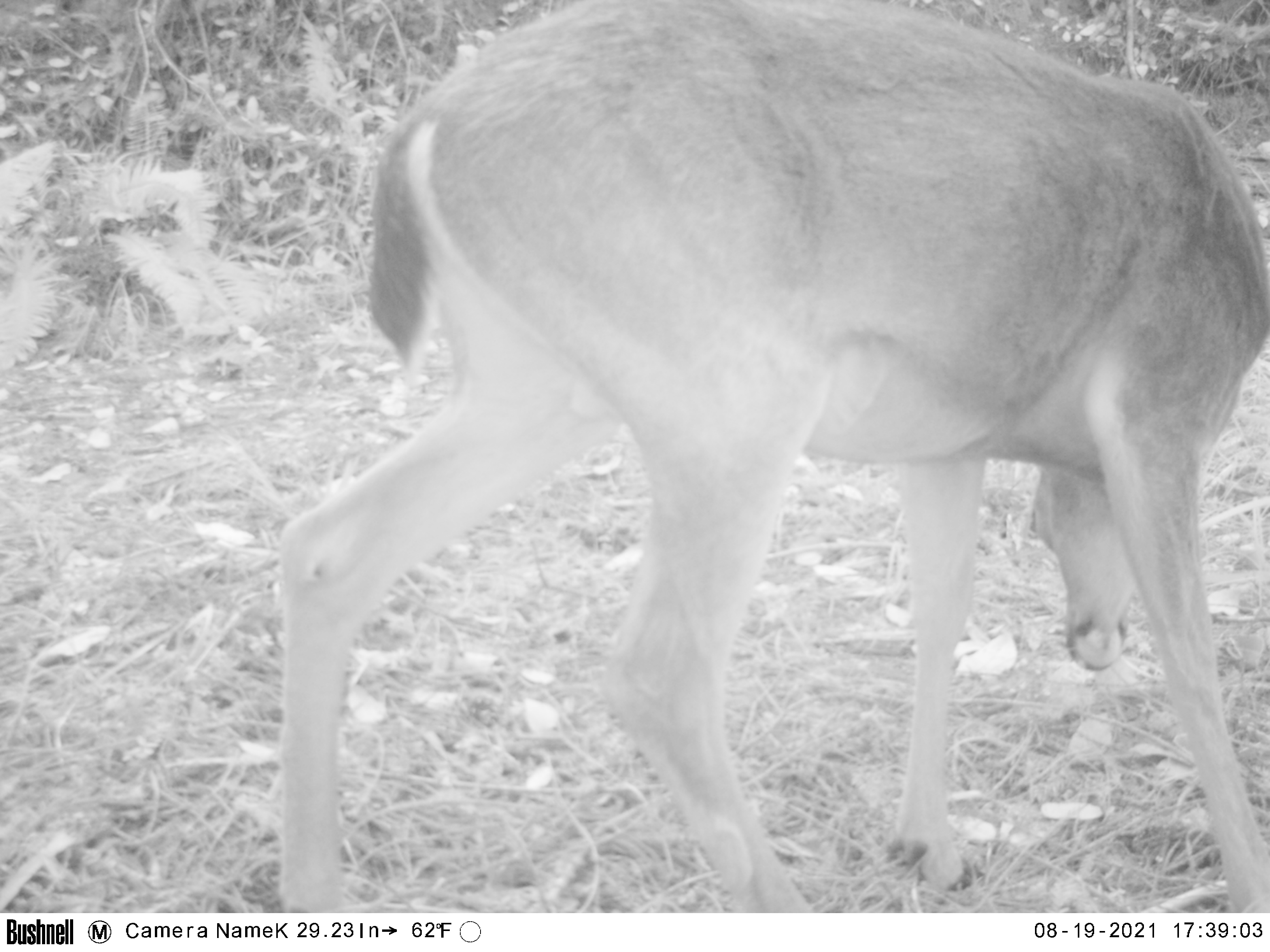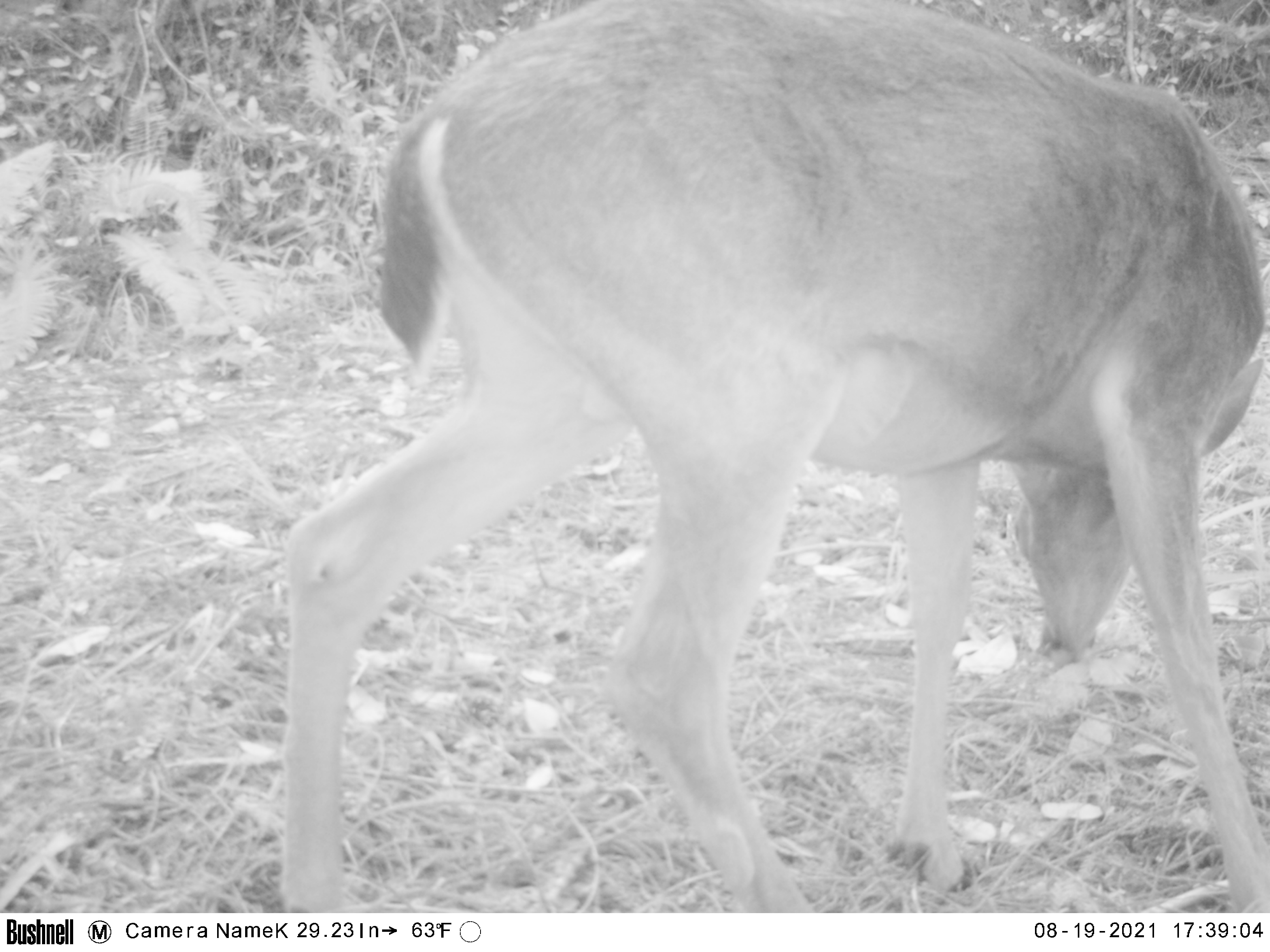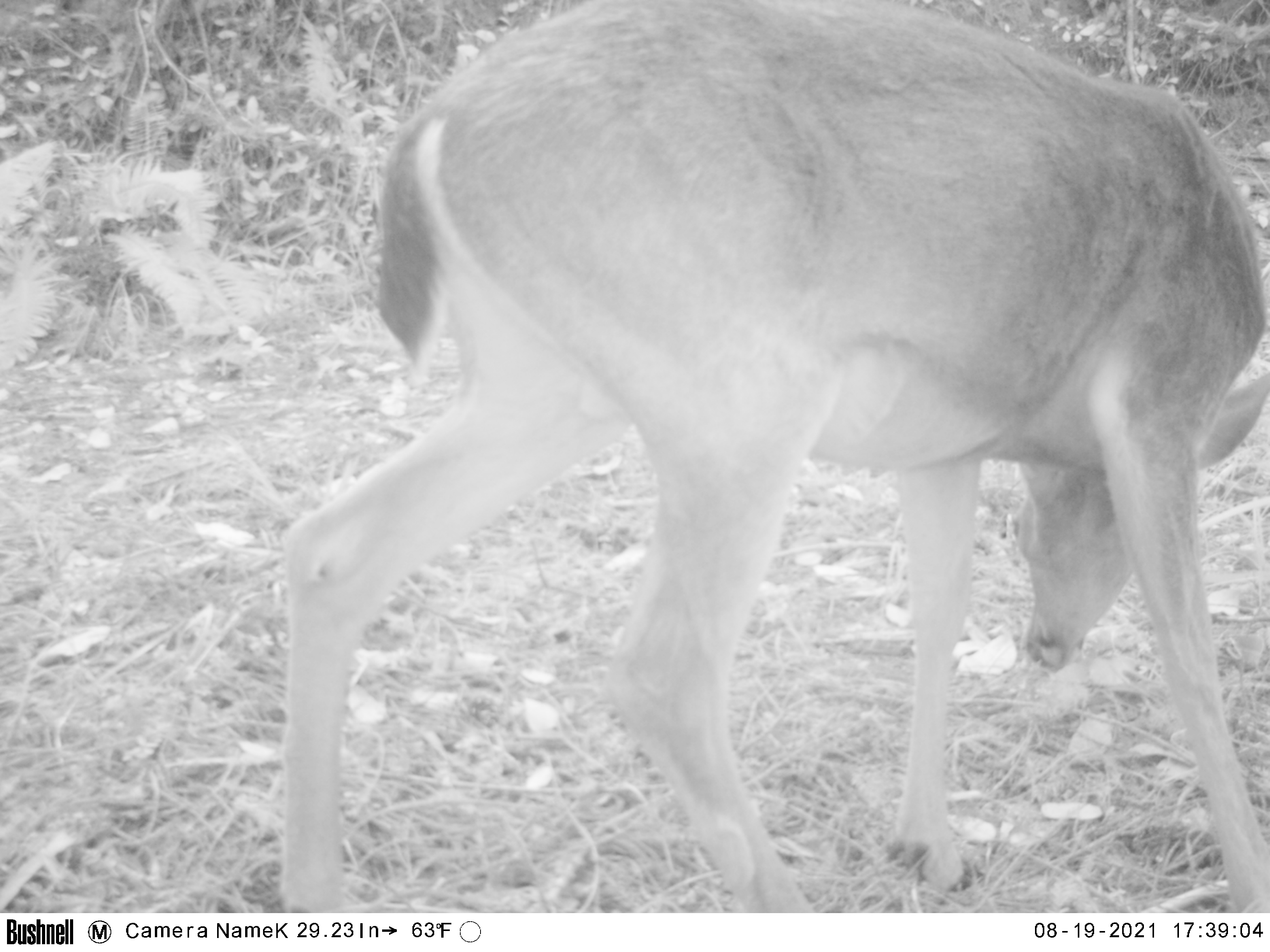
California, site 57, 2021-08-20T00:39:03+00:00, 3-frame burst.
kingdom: Animalia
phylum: Chordata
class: Mammalia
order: Artiodactyla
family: Cervidae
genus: Odocoileus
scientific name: Odocoileus hemionus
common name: mule deer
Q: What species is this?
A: Mule deer (Odocoileus hemionus).